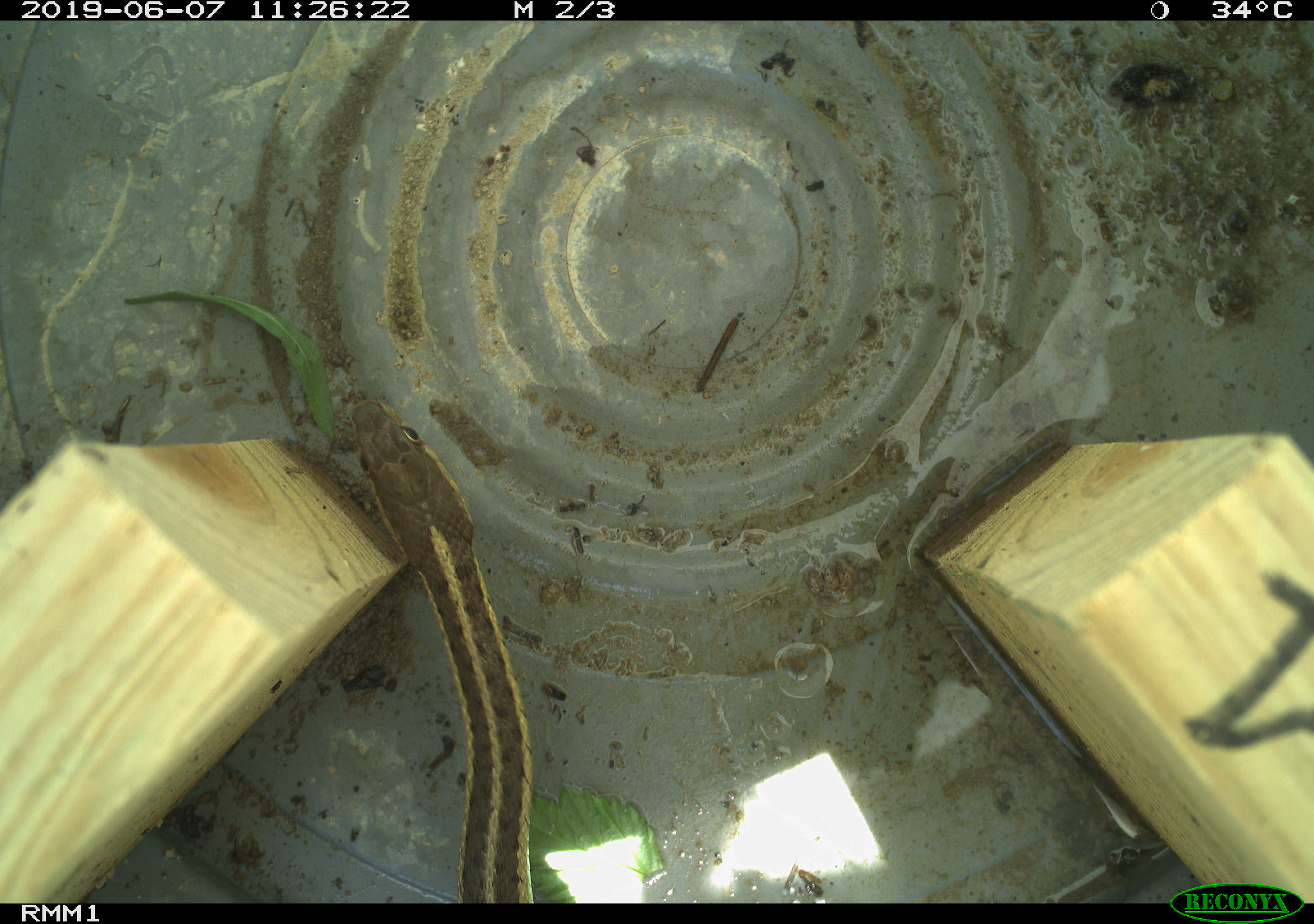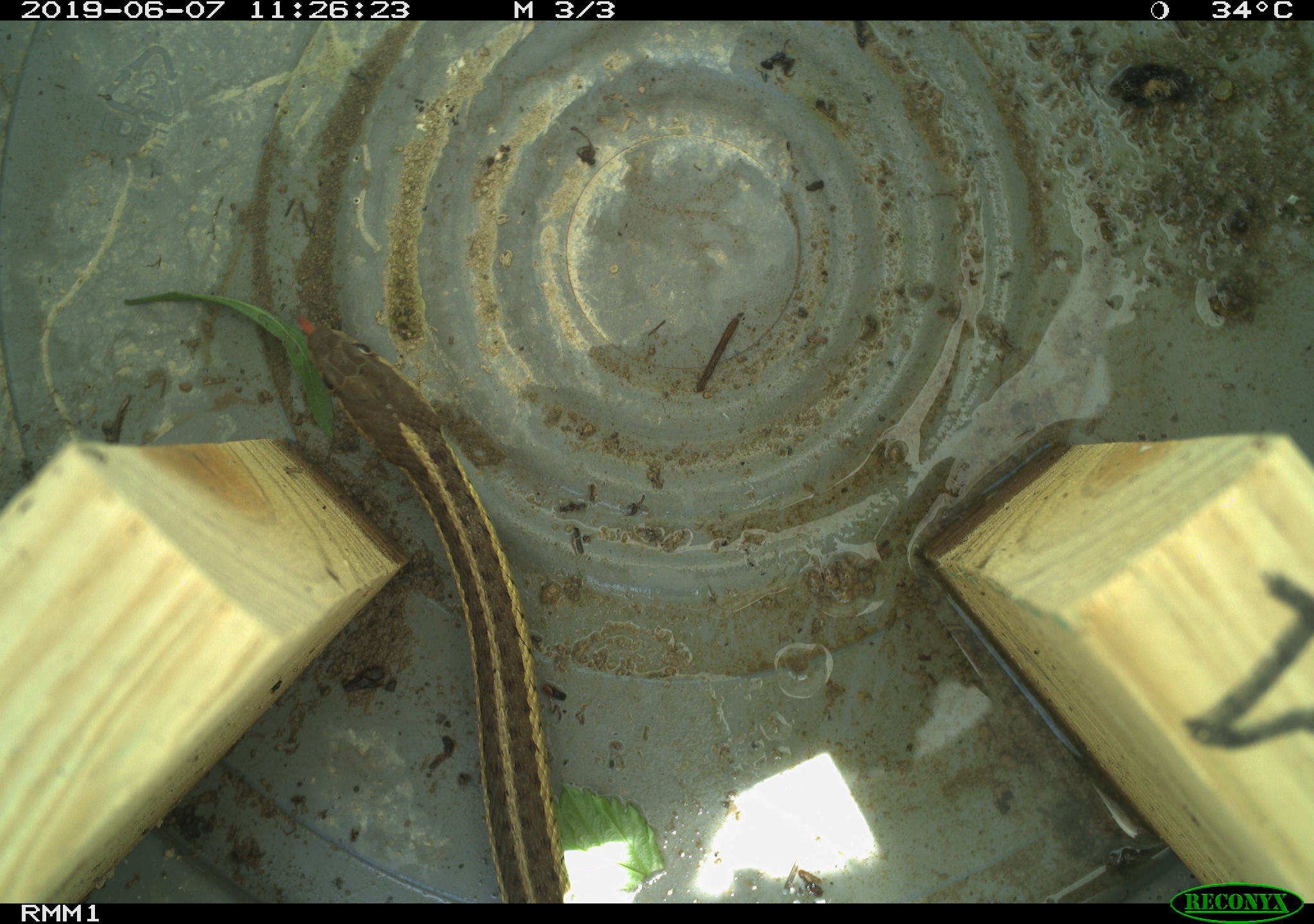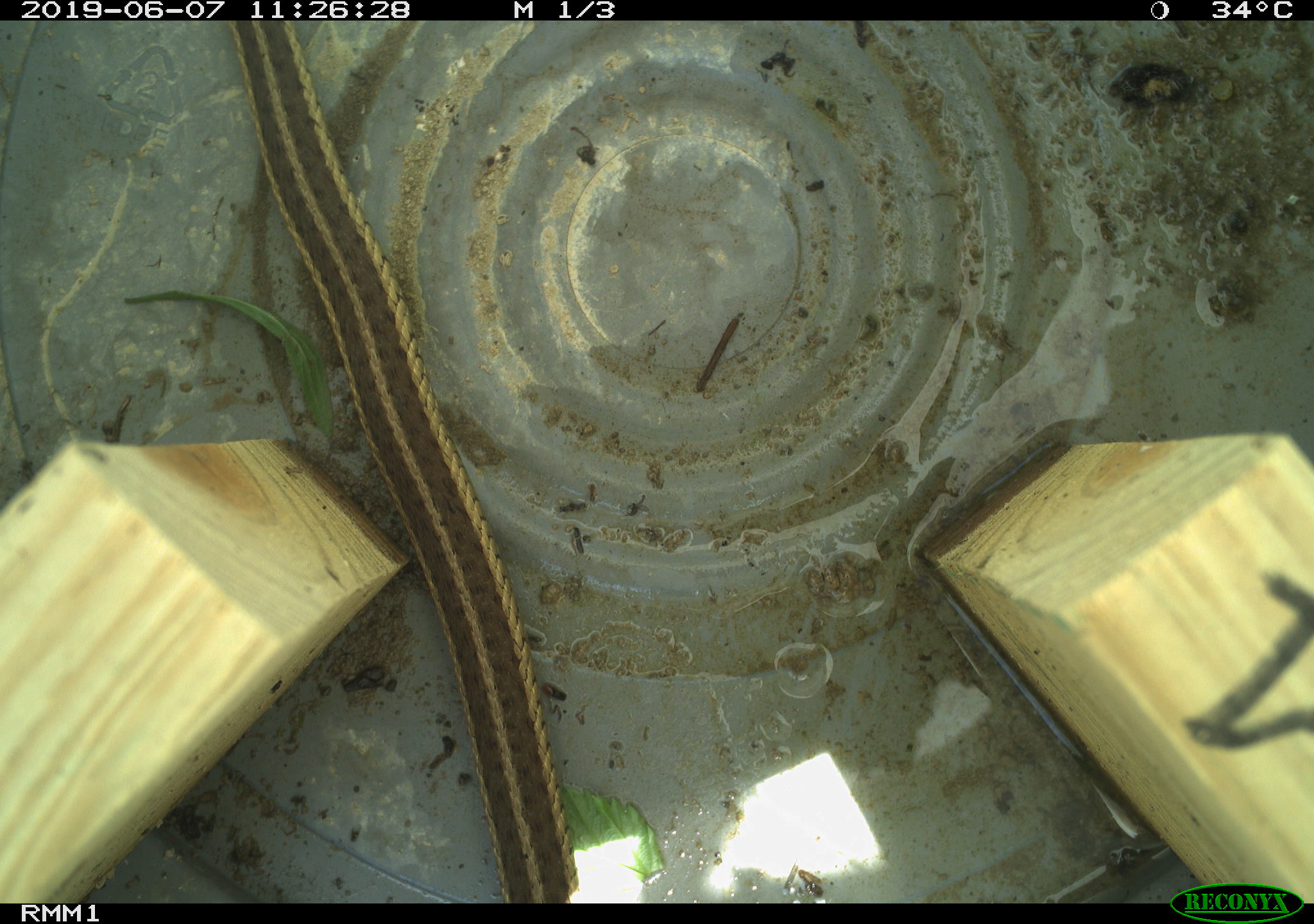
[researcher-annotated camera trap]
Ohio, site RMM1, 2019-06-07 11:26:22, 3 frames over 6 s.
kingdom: Animalia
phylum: Chordata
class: Reptilia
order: Squamata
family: Colubridae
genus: Thamnophis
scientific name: Thamnophis sirtalis sirtalis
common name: eastern gartersnake